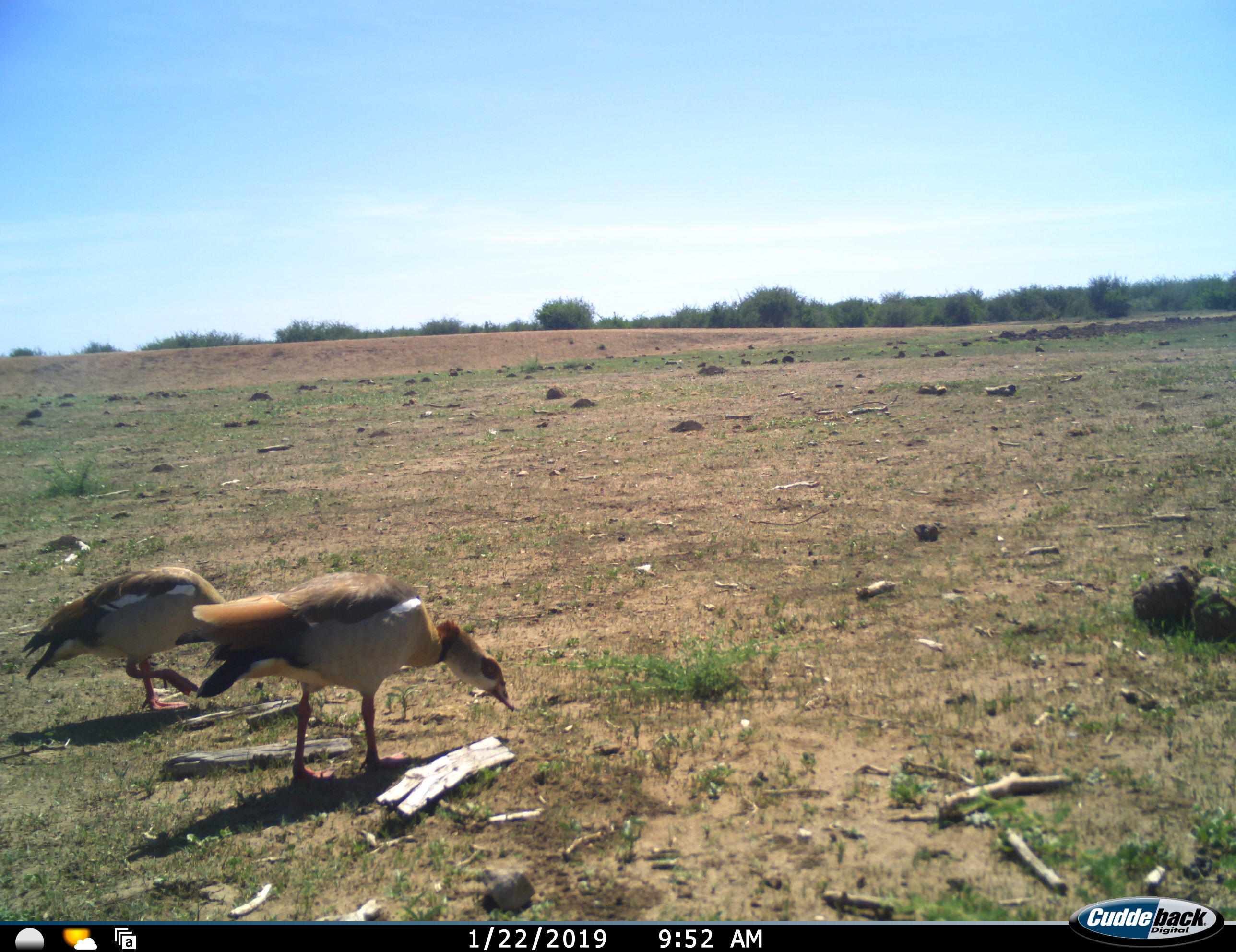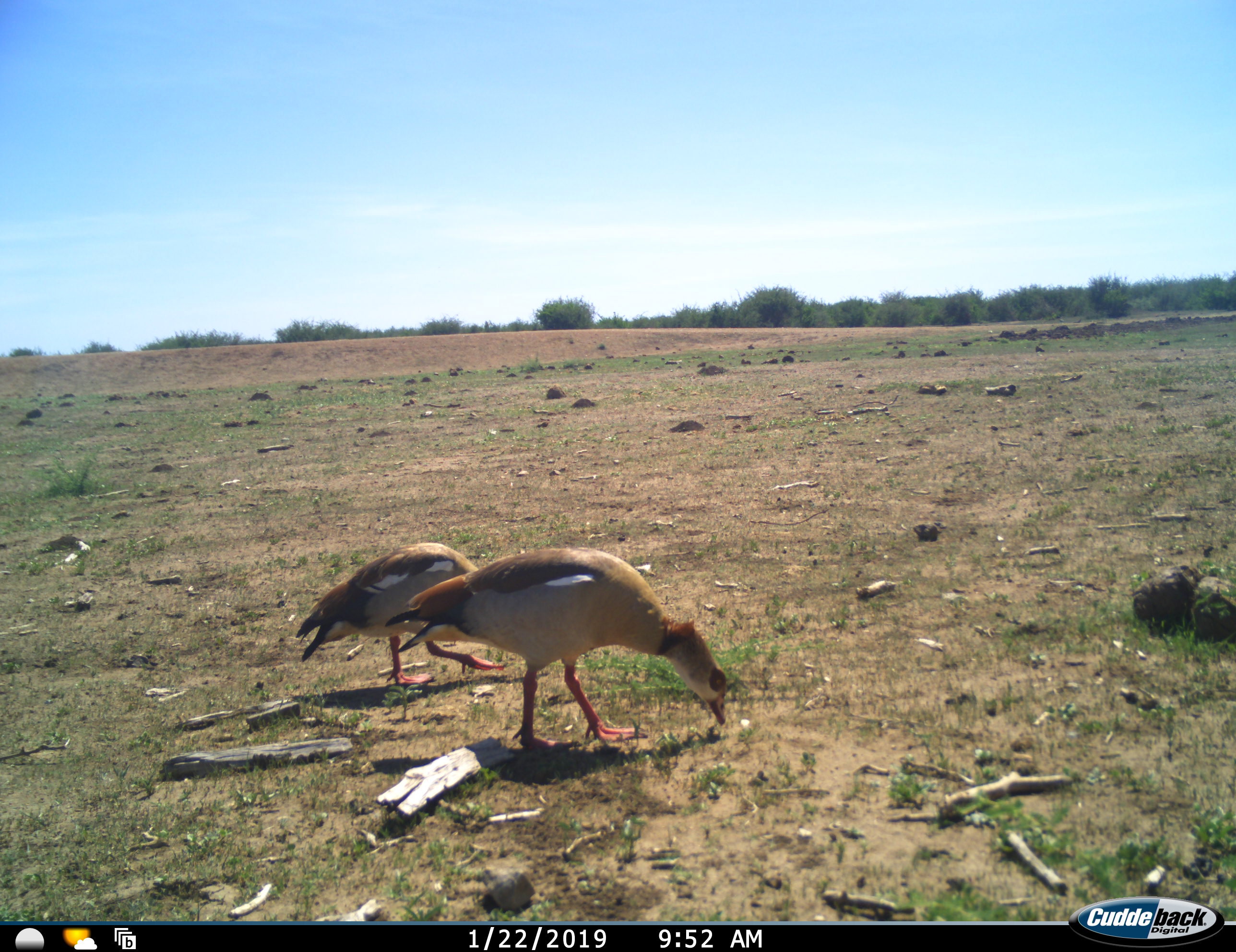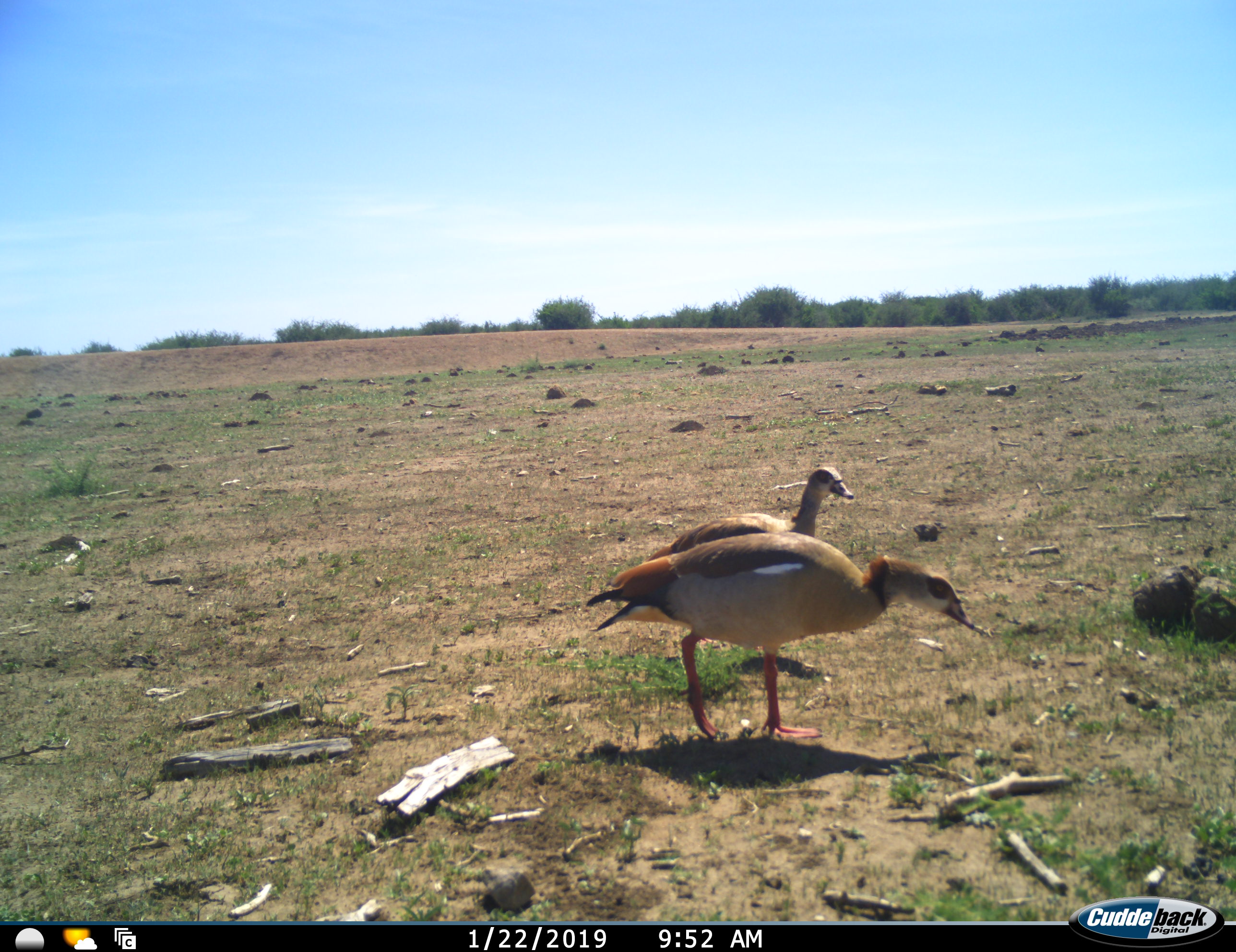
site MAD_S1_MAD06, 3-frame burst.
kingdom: Animalia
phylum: Chordata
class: Aves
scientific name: Aves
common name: bird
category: birdother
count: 2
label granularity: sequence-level